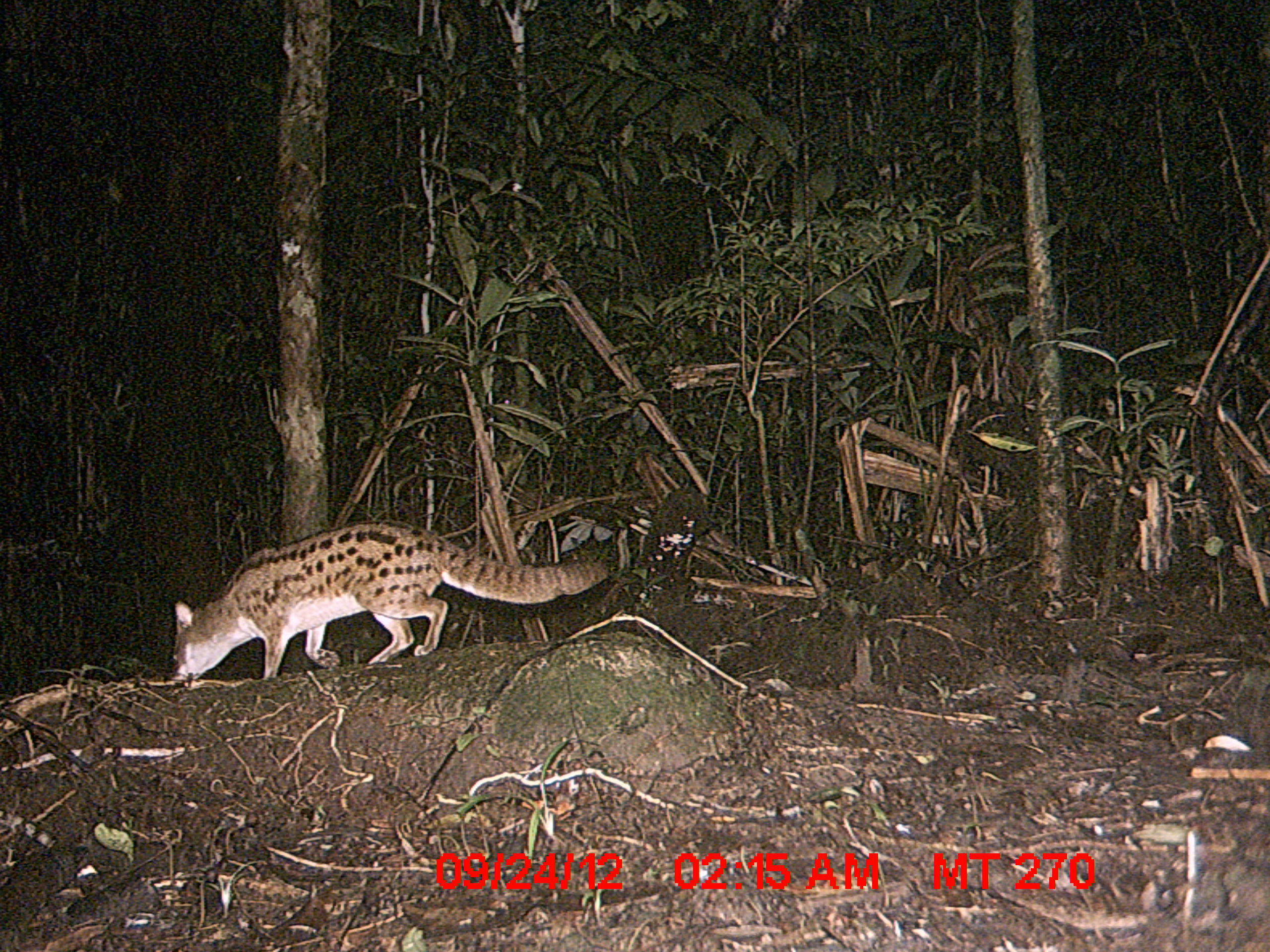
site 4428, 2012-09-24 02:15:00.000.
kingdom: Animalia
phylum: Chordata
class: Mammalia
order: Carnivora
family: Eupleridae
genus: Fossa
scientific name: Fossa fossana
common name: fanaloka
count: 1